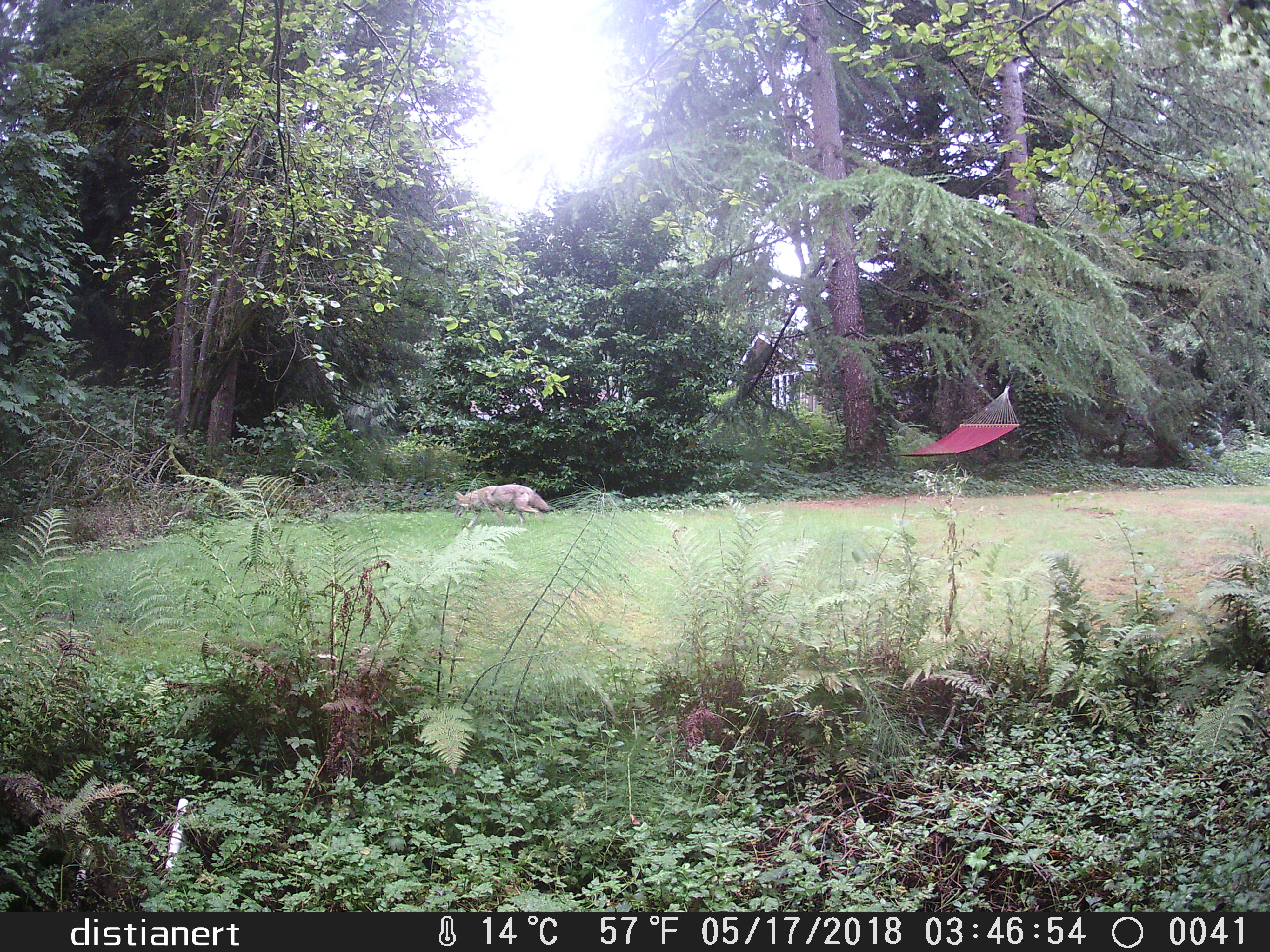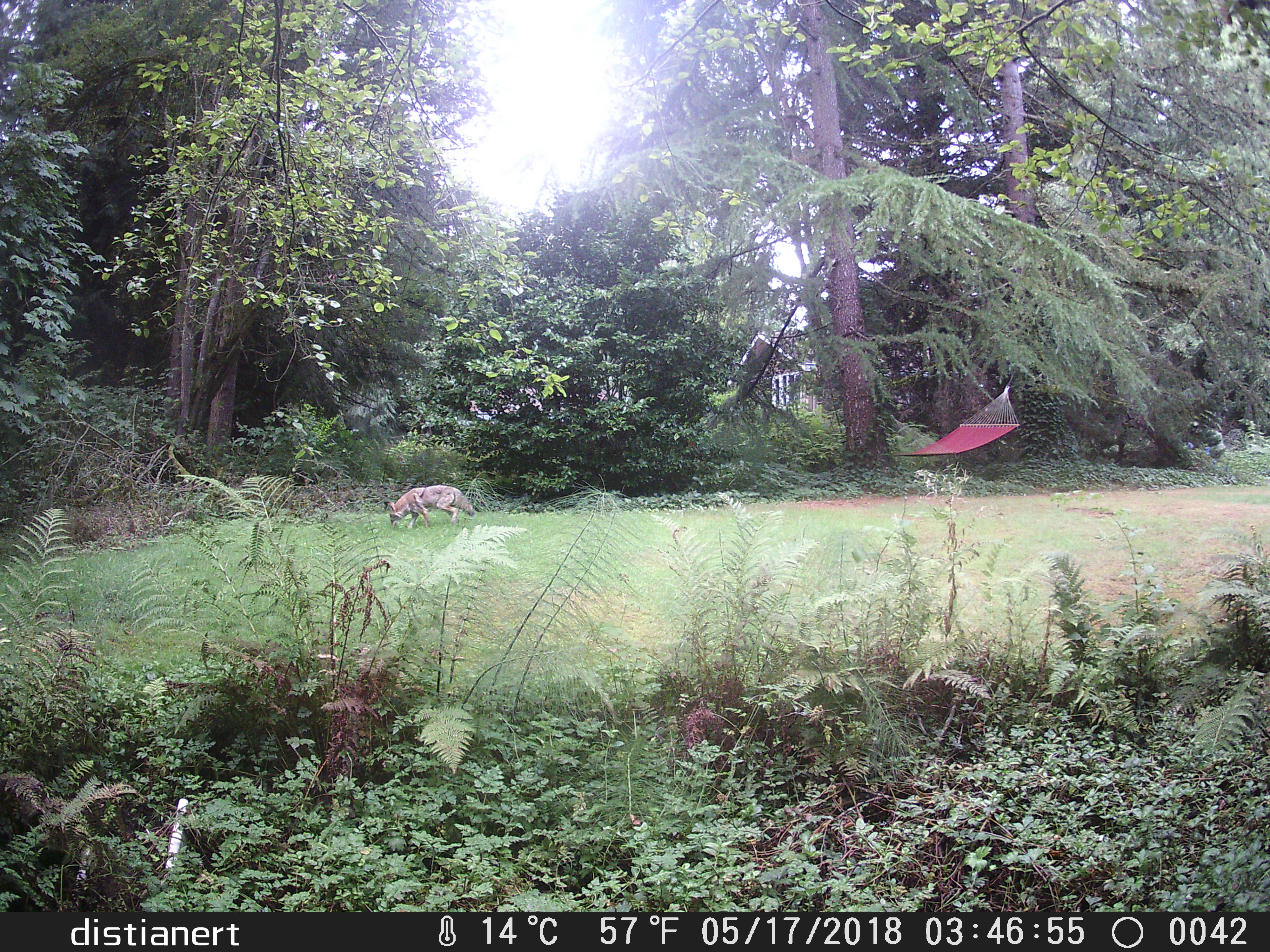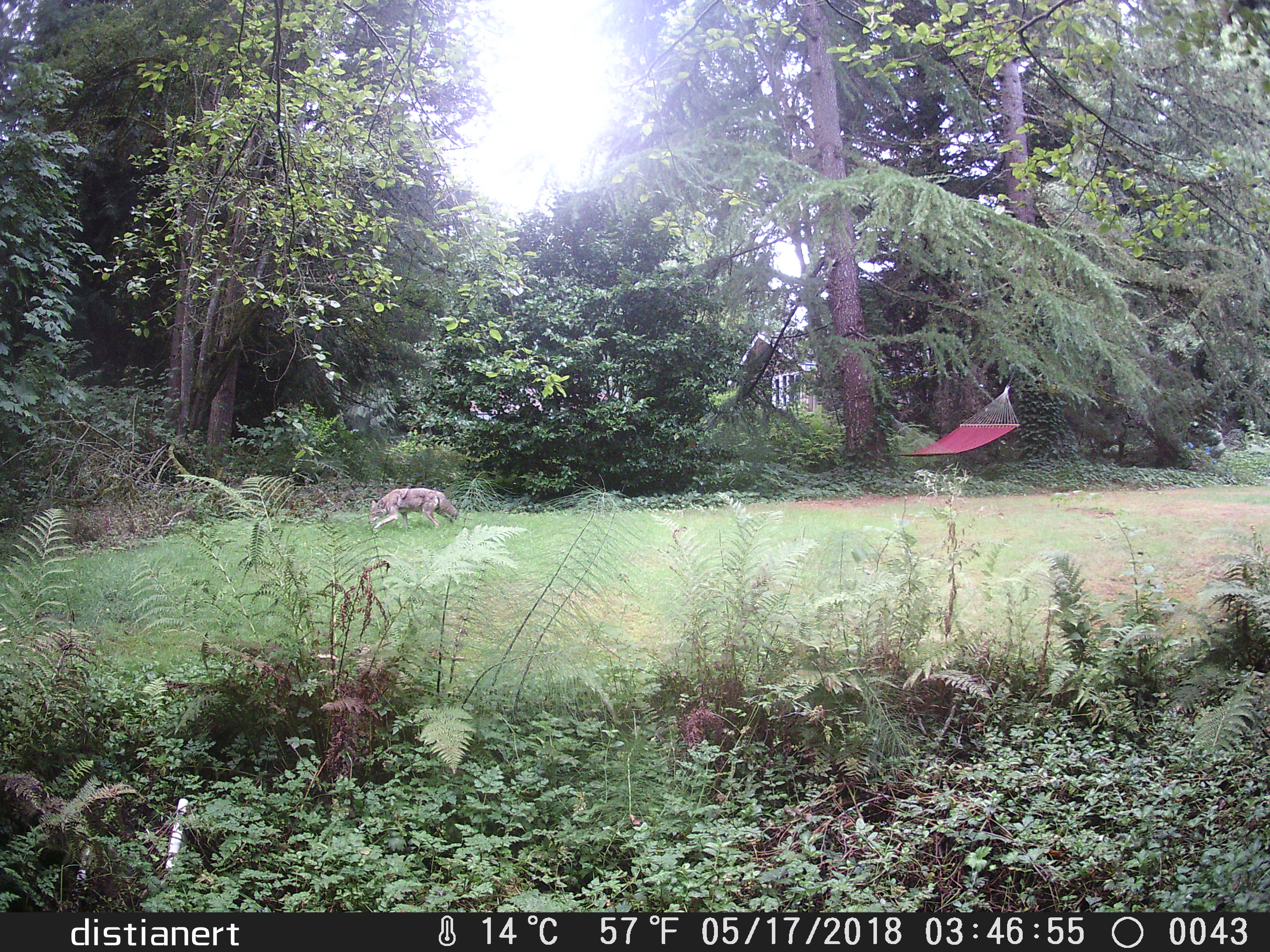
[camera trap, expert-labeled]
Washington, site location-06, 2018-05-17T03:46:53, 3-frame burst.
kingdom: Animalia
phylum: Chordata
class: Mammalia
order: Carnivora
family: Canidae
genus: Canis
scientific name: Canis latrans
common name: coyote